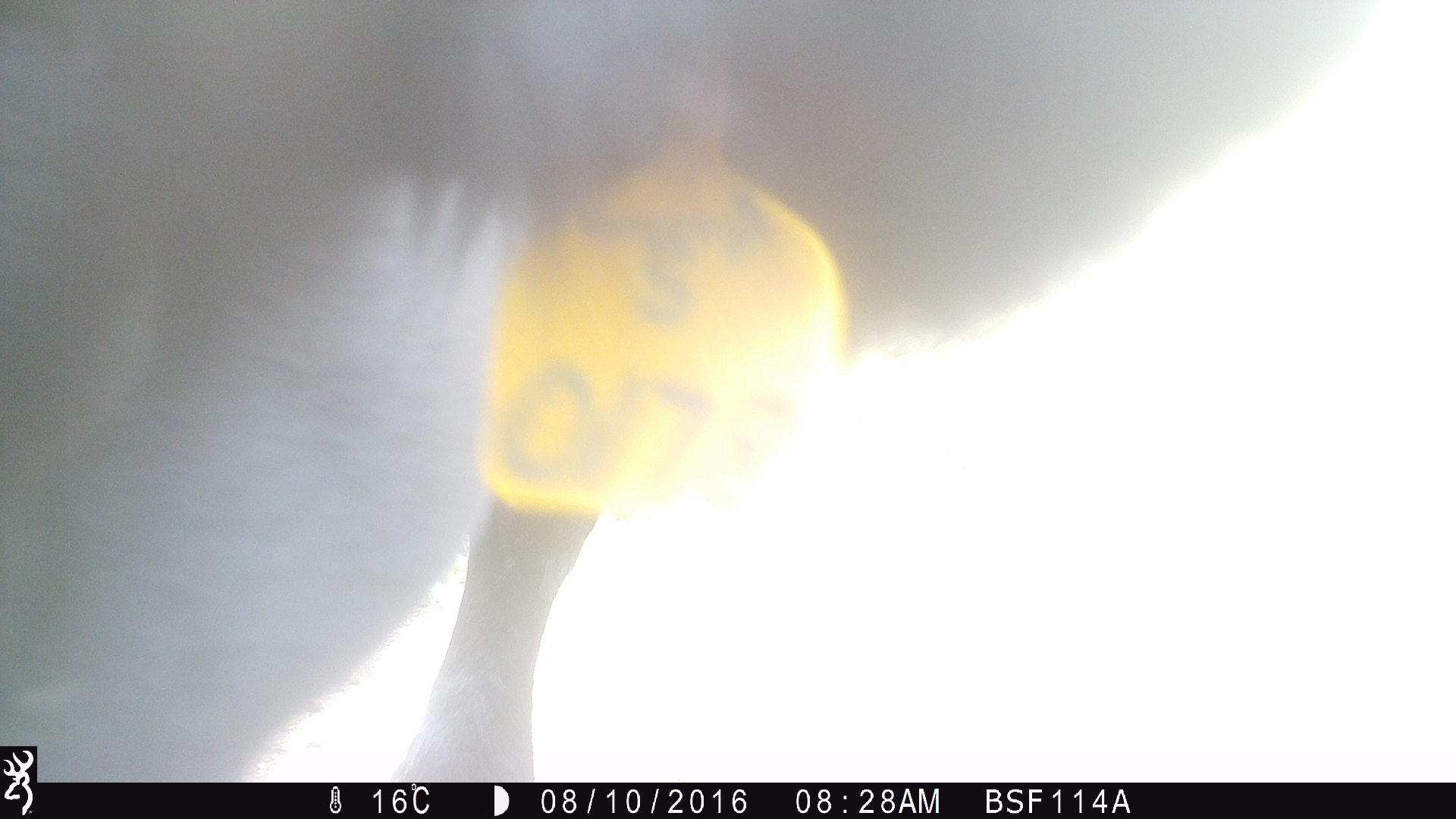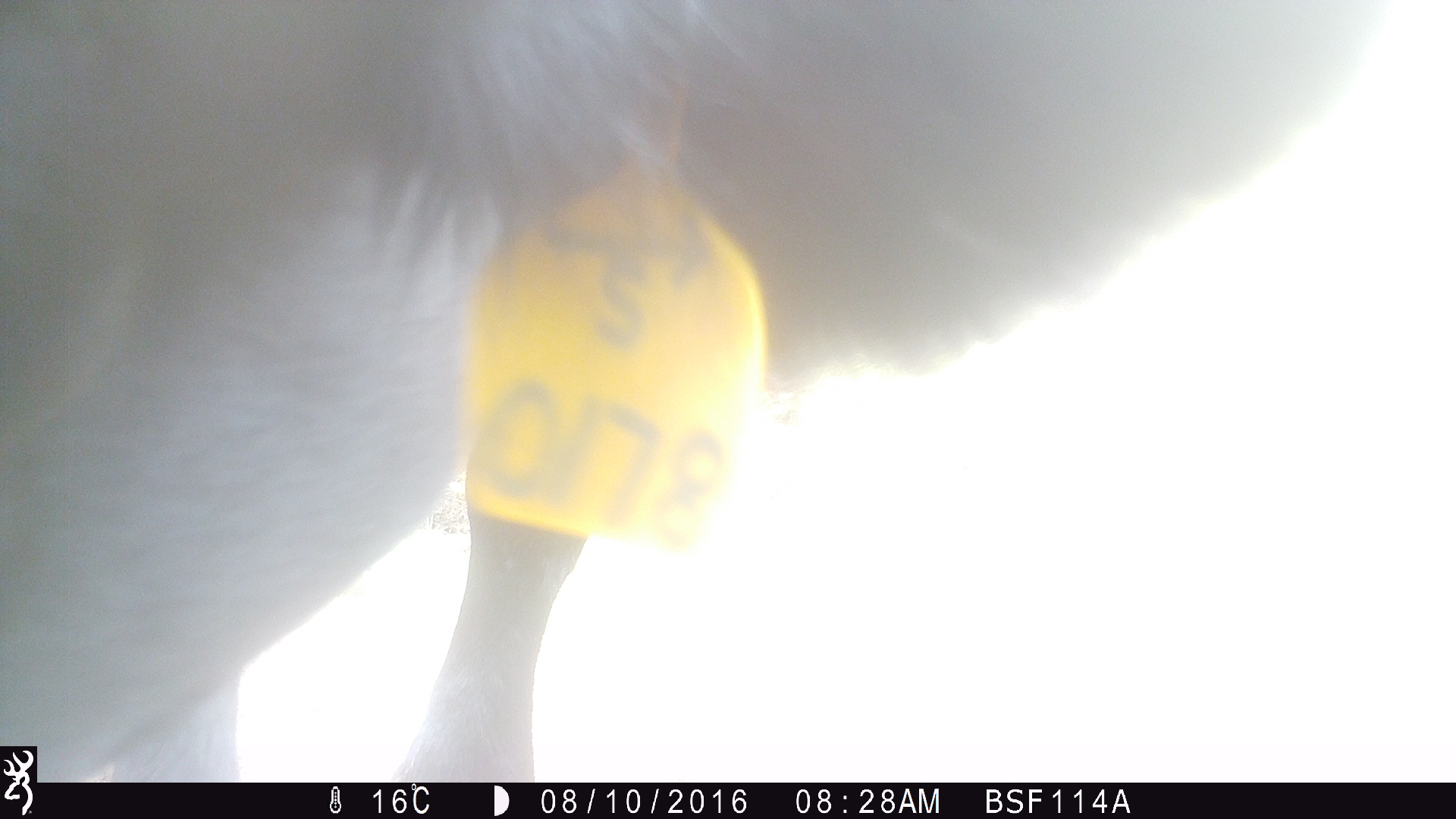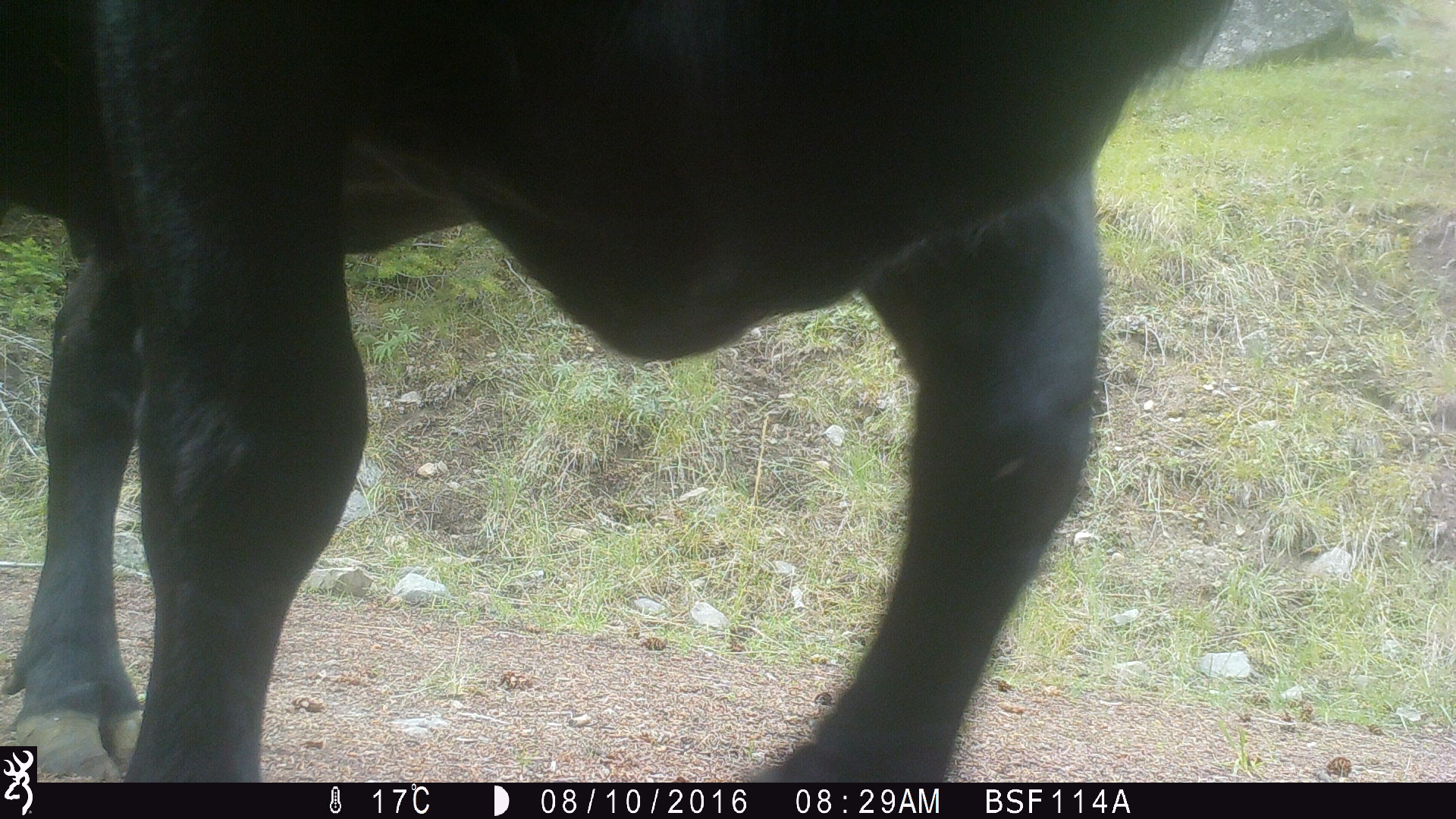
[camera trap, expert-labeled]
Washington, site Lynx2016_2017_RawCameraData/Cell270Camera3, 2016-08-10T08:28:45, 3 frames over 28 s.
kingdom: Animalia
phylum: Chordata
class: Mammalia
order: Artiodactyla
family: Bovidae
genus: Bos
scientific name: Bos taurus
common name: domestic cattle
Domestic cattle (Bos taurus). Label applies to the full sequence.